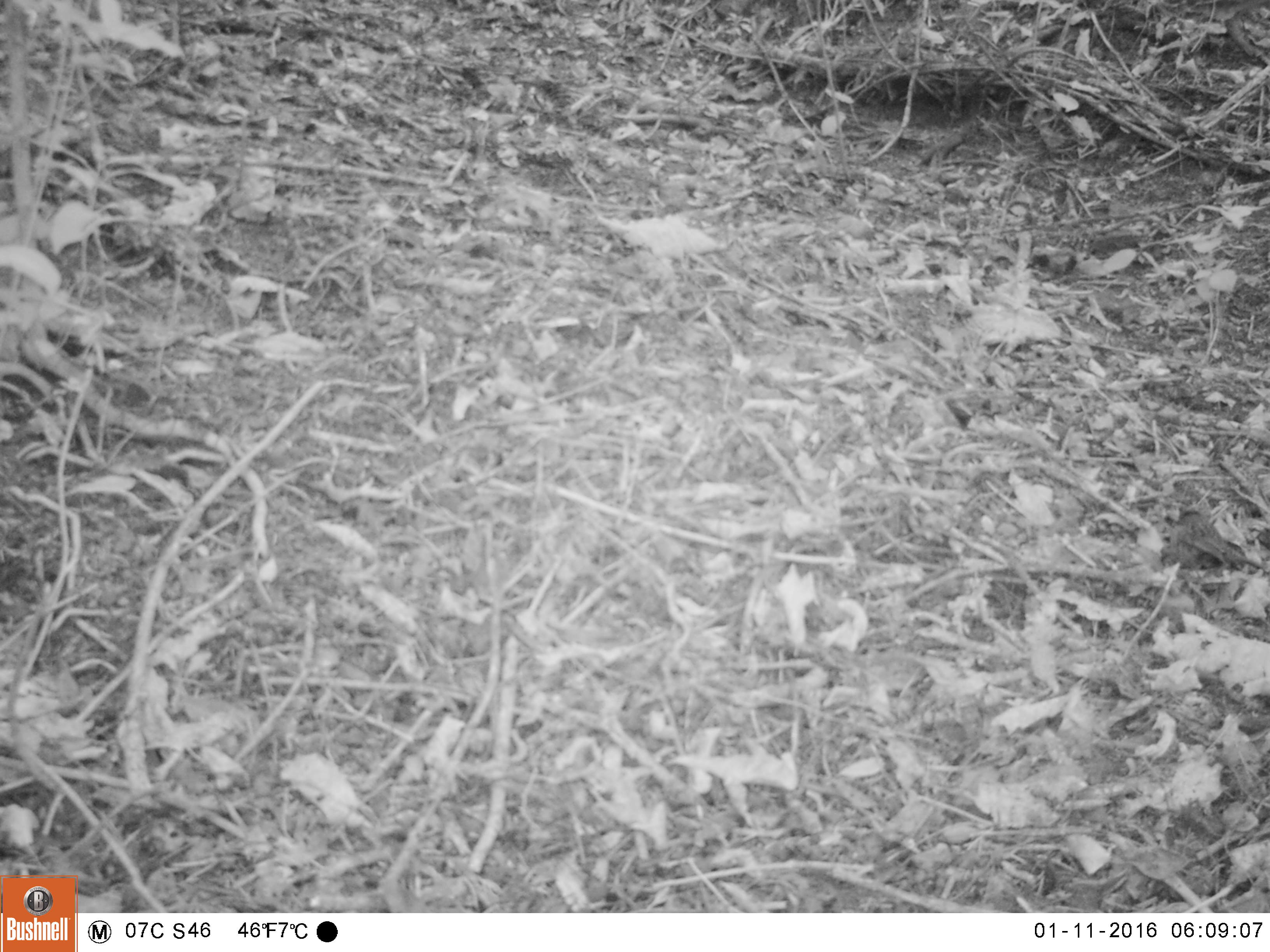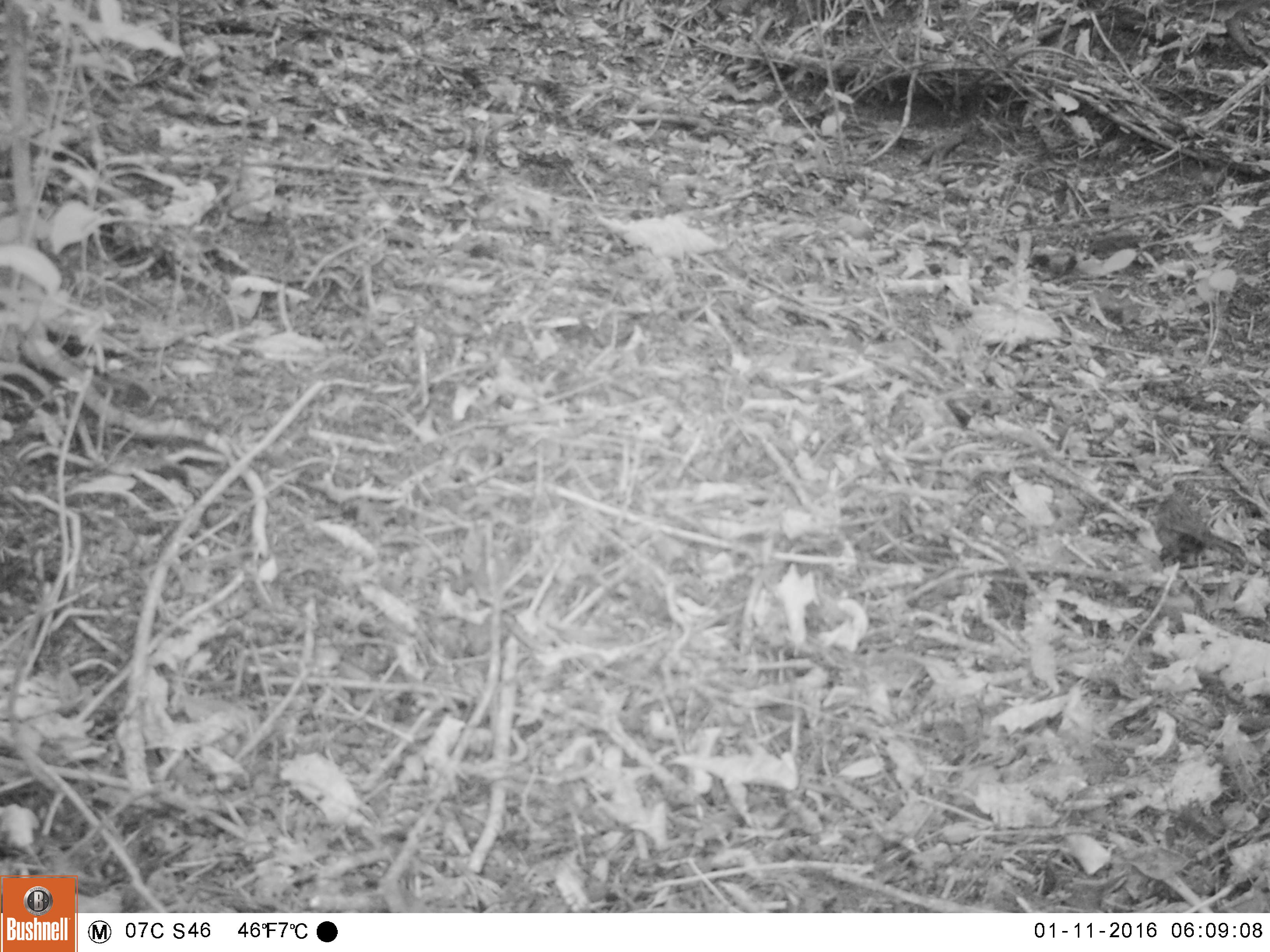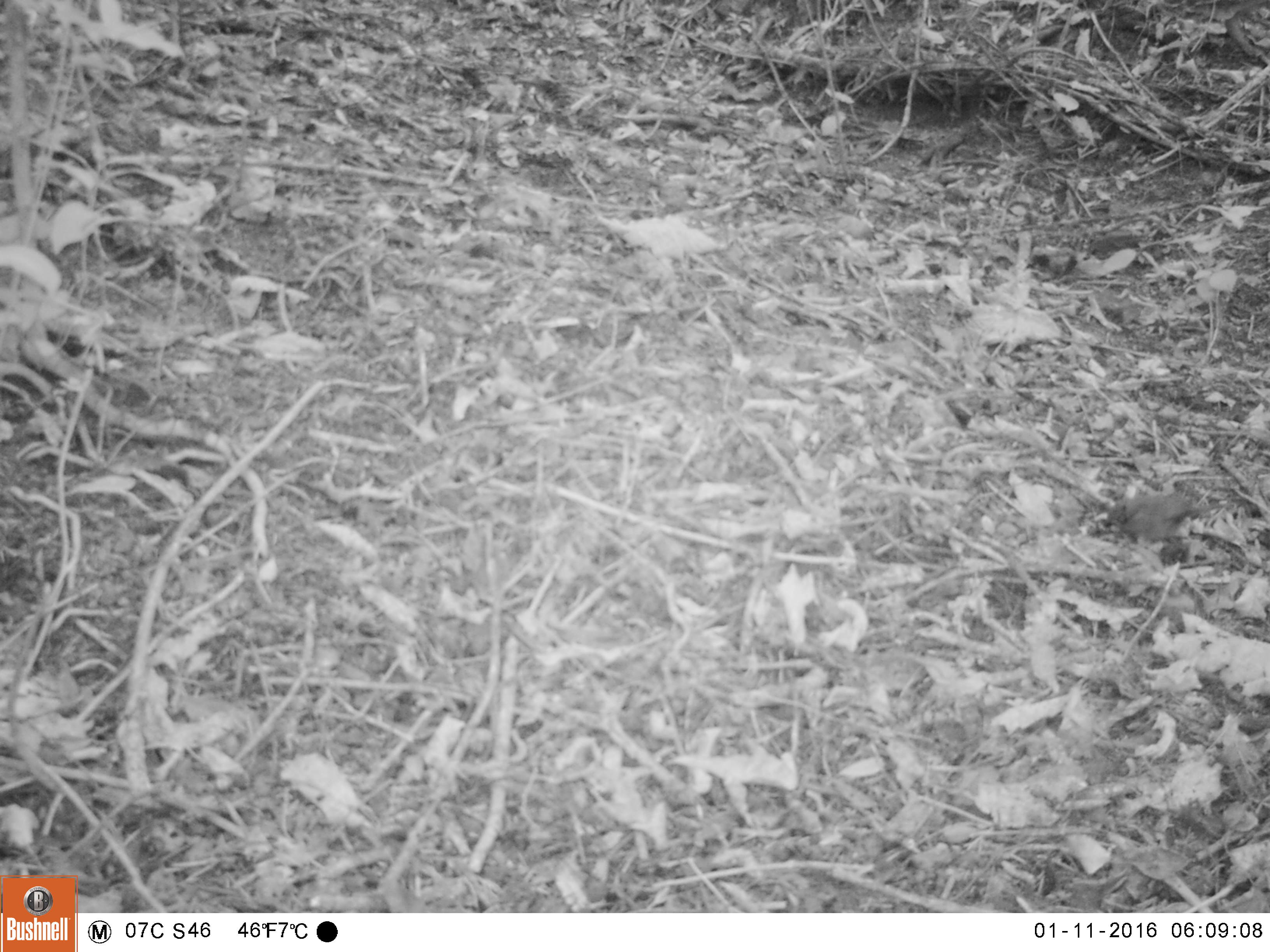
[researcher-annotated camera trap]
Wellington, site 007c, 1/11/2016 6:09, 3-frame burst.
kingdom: Animalia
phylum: Chordata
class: Aves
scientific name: Aves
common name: bird